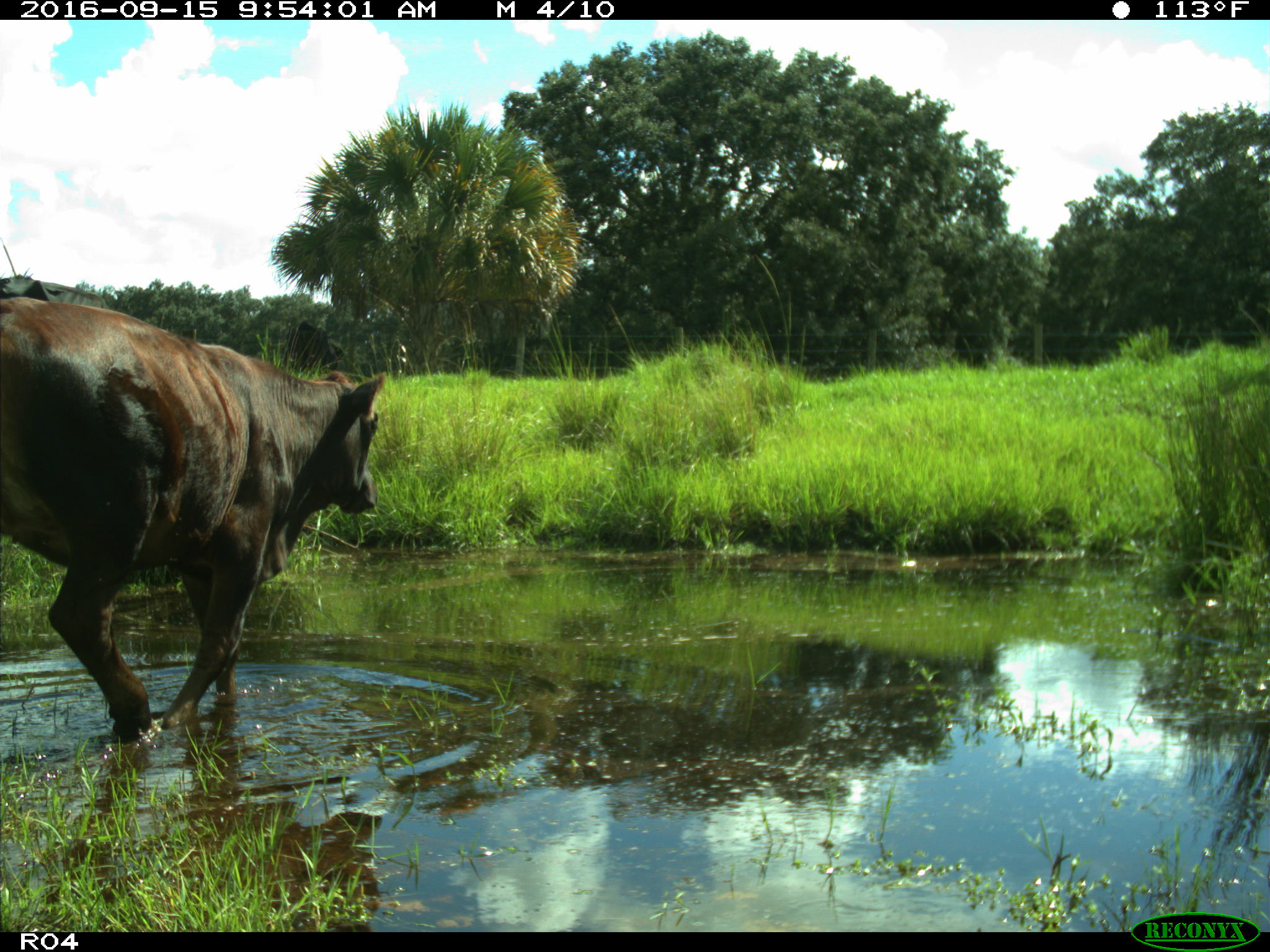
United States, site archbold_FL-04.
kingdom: Animalia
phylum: Chordata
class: Mammalia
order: Artiodactyla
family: Bovidae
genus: Bos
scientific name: Bos taurus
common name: domestic cow